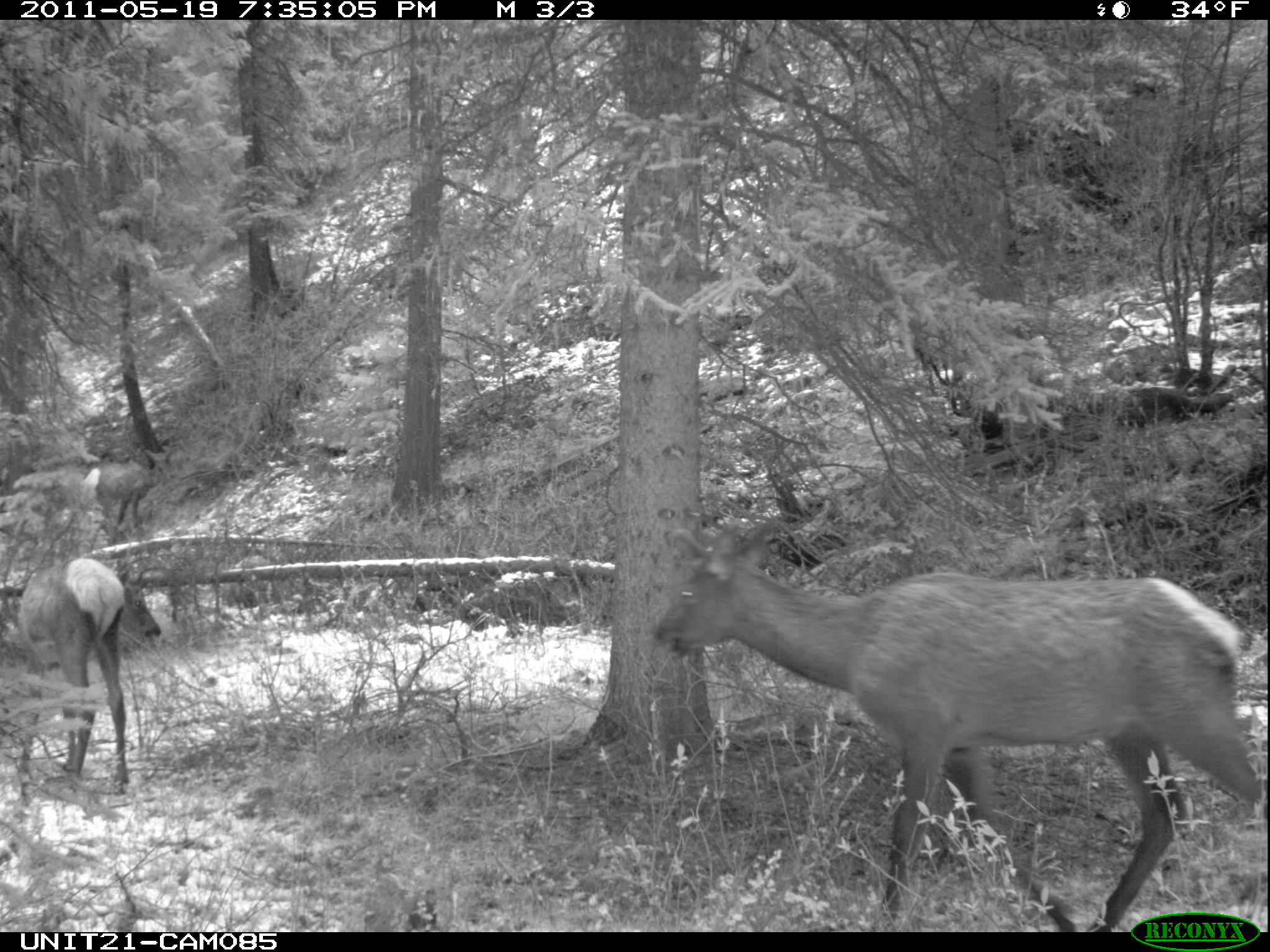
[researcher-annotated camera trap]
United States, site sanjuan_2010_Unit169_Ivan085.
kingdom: Animalia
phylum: Chordata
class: Mammalia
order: Artiodactyla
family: Cervidae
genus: Cervus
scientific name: Cervus elaphus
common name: red deer